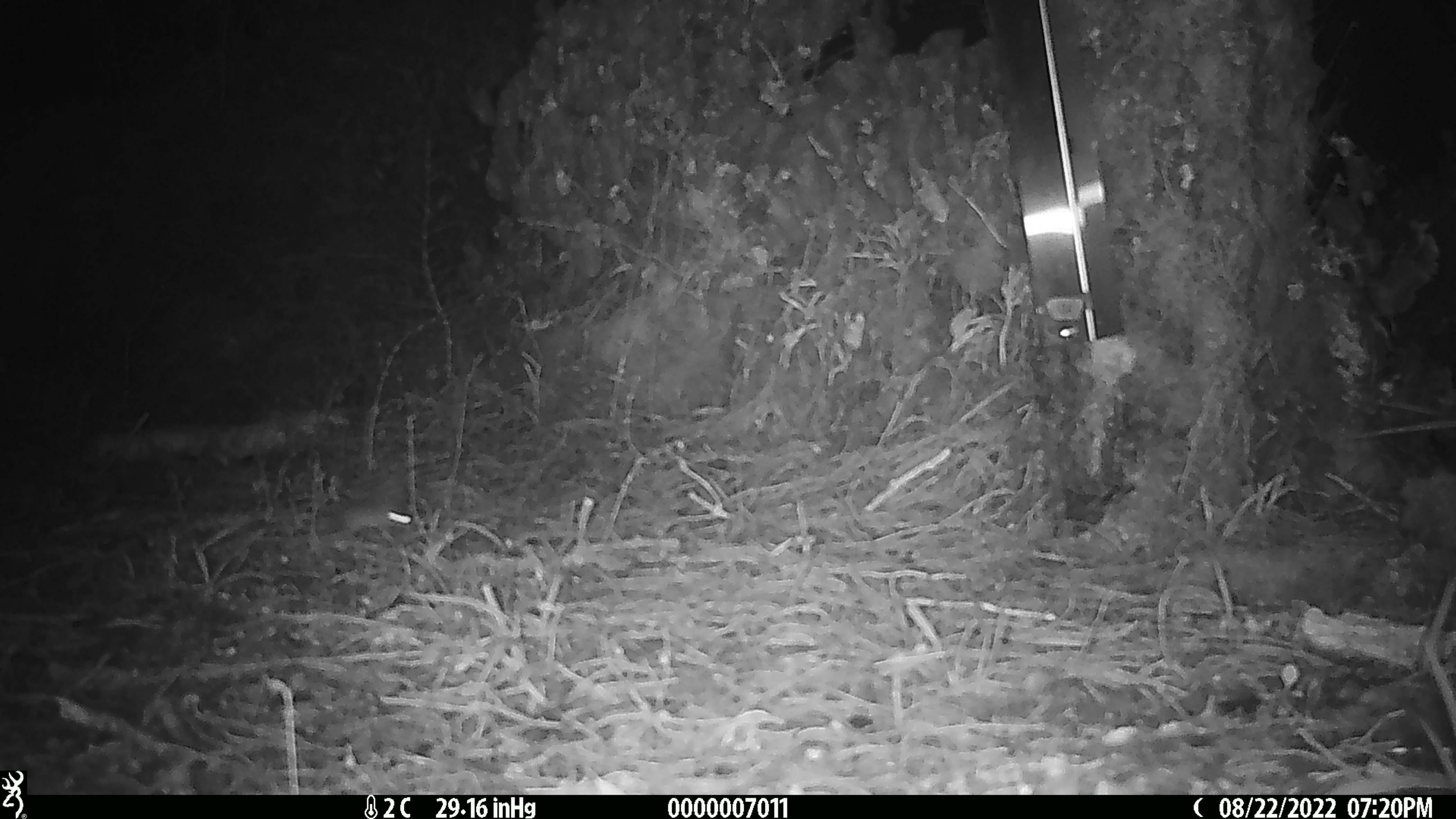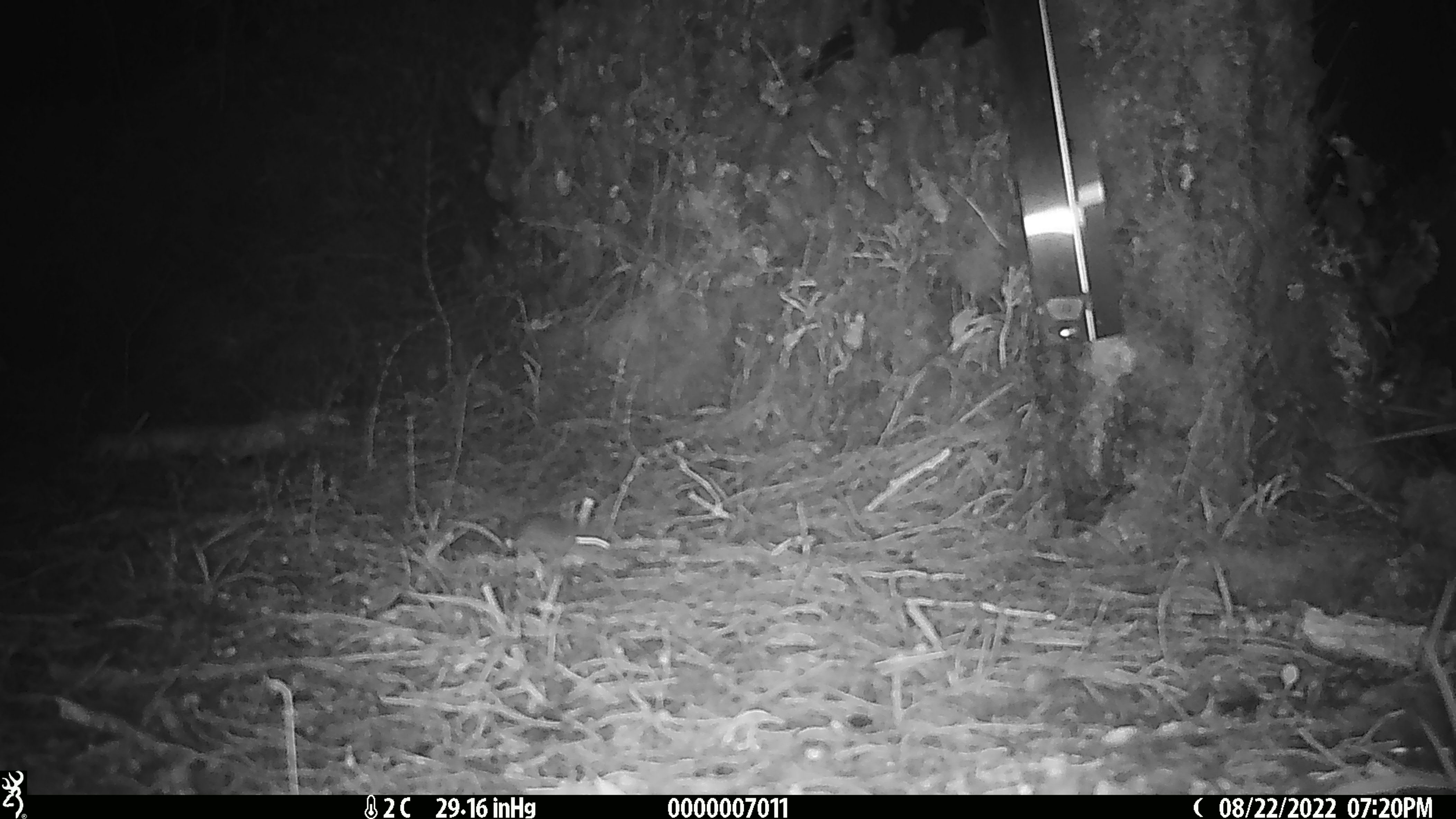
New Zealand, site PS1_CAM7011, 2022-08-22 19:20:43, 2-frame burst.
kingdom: Animalia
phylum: Chordata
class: Mammalia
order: Rodentia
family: Muridae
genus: Mus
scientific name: Mus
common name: mouse